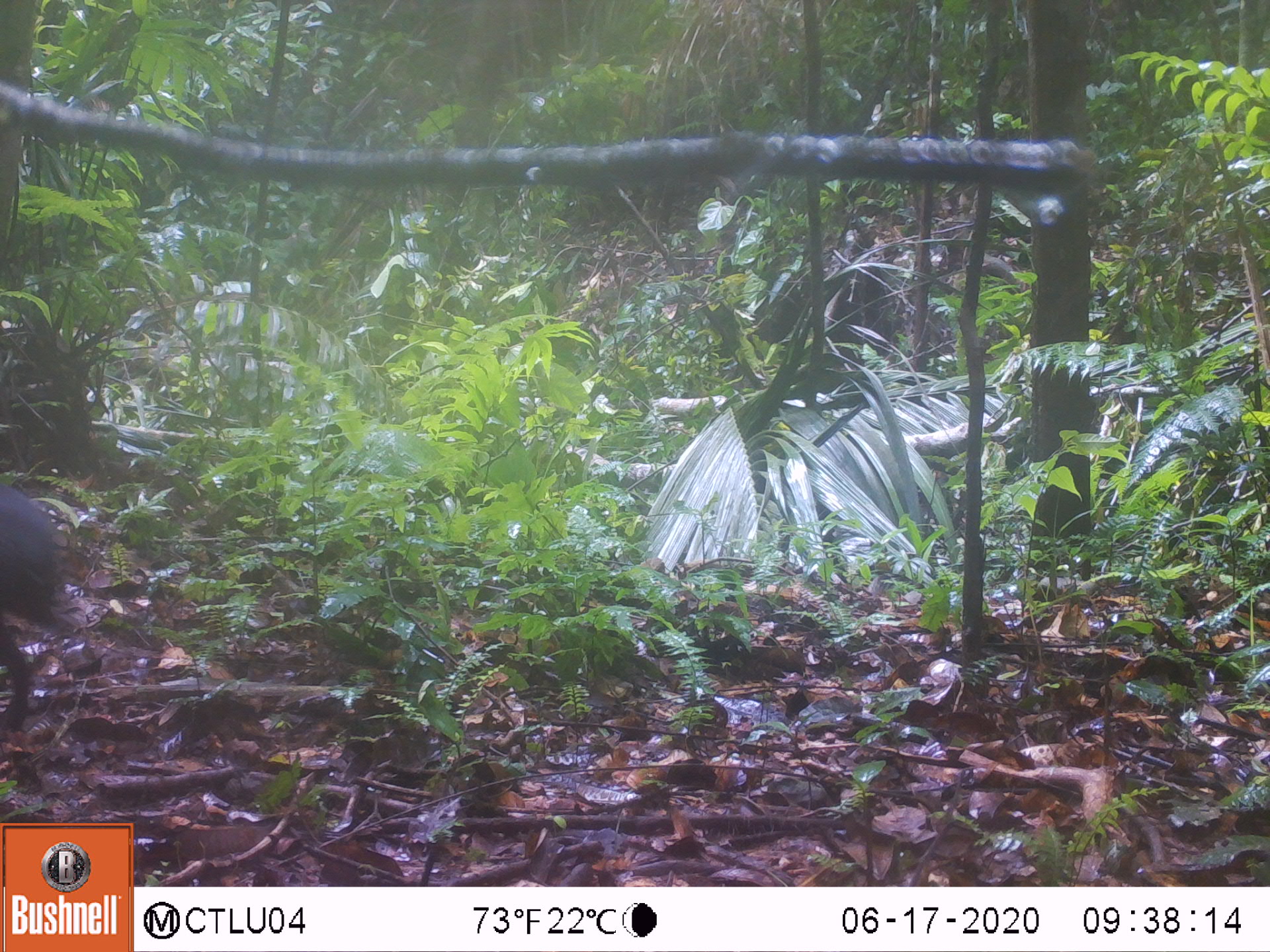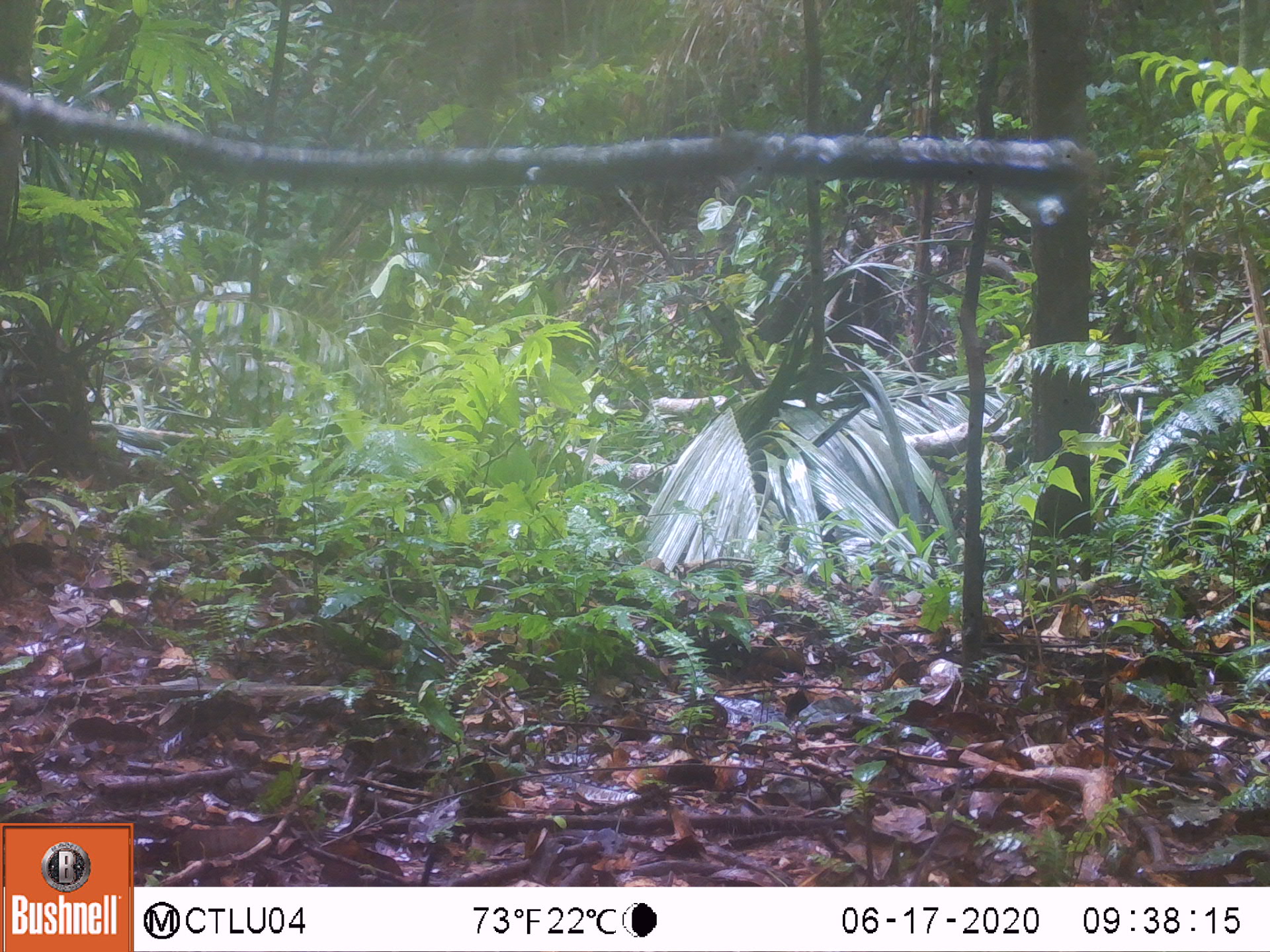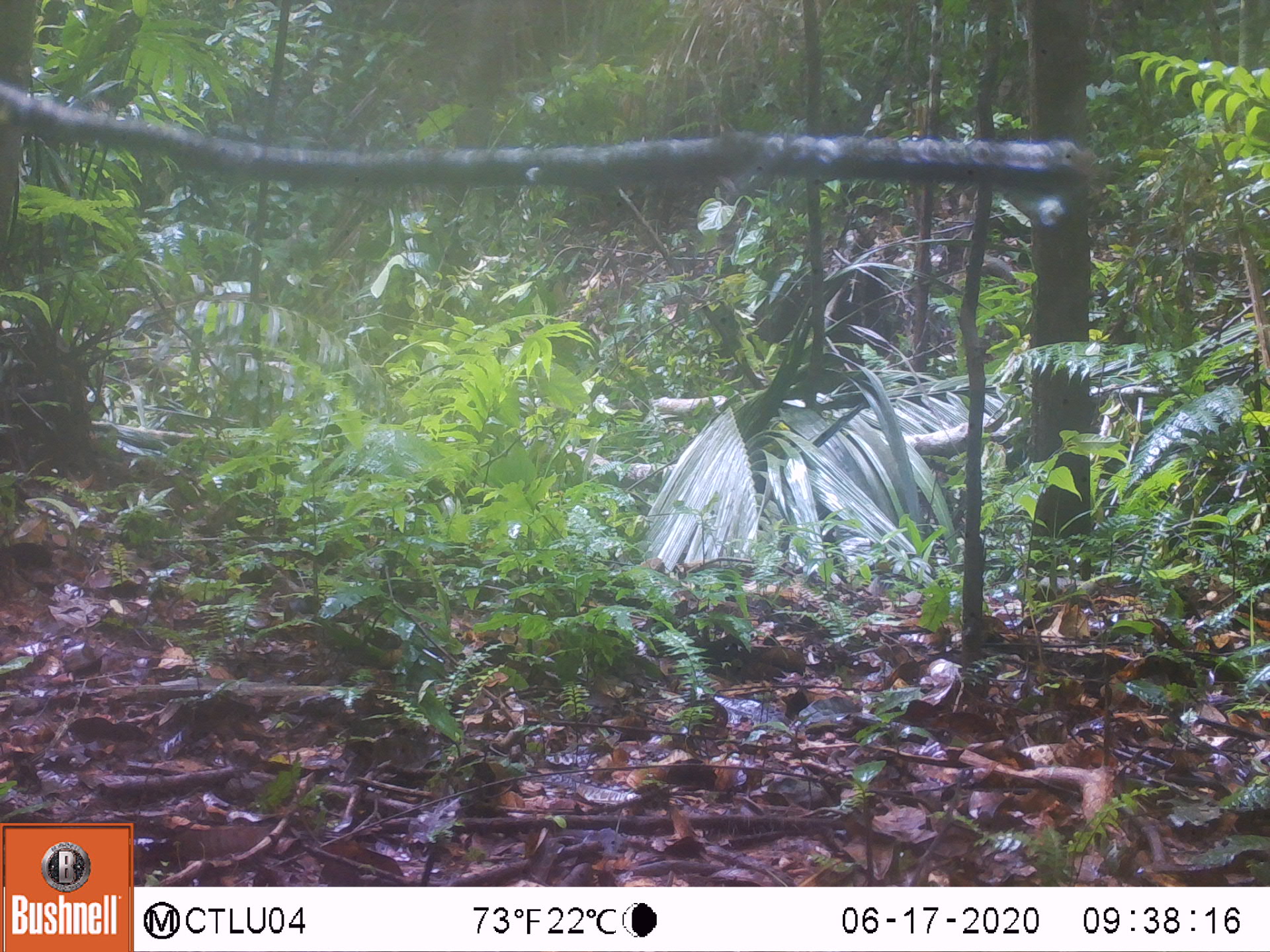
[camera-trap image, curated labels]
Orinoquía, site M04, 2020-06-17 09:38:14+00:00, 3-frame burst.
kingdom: Animalia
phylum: Chordata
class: Mammalia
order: Rodentia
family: Dasyproctidae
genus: Dasyprocta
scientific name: Dasyprocta fuliginosa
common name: black agouti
Black agouti (Dasyprocta fuliginosa).